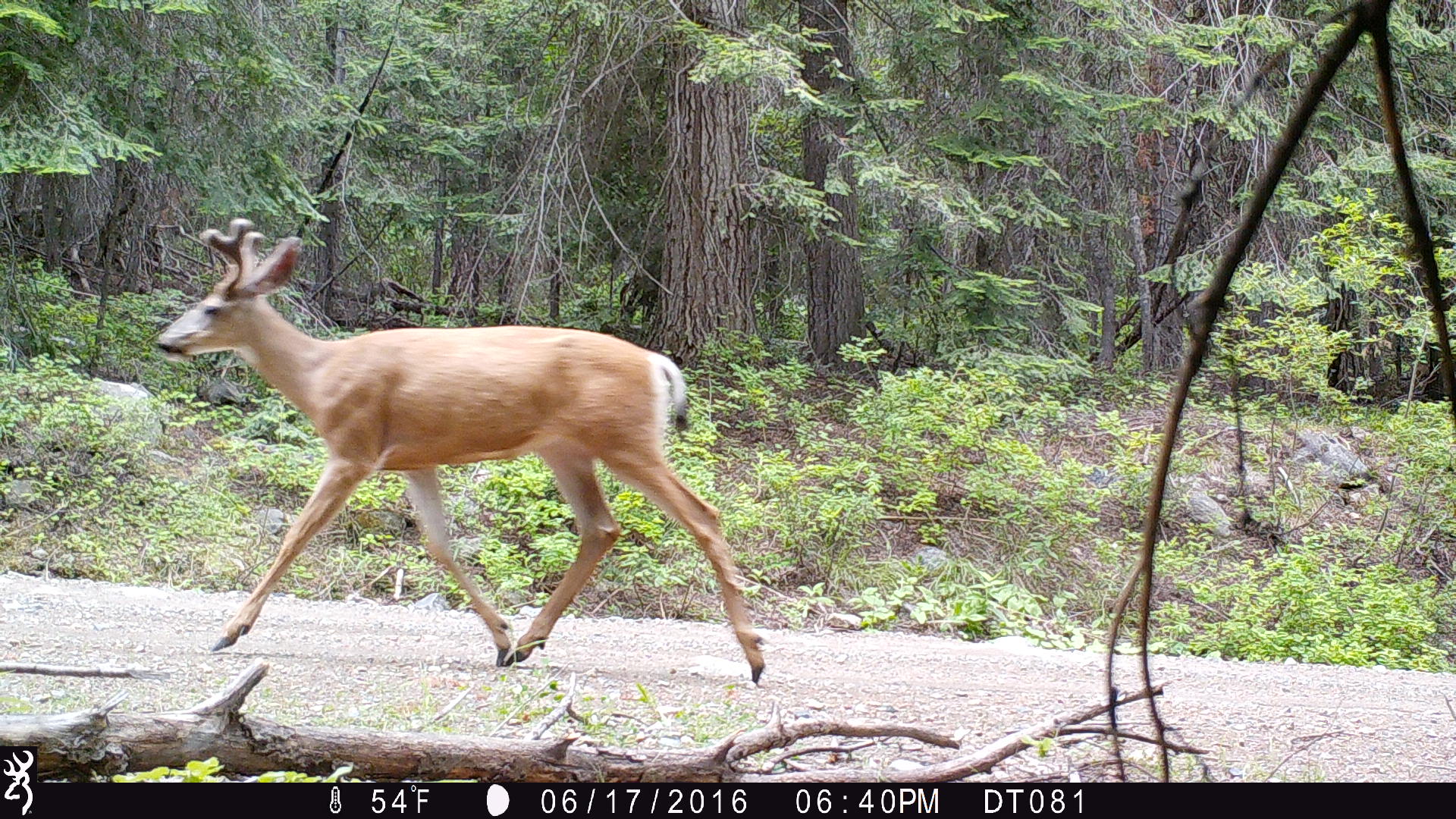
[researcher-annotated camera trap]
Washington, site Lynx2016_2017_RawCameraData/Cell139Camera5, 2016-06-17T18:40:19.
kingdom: Animalia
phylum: Chordata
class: Mammalia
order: Artiodactyla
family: Cervidae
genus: Odocoileus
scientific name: Odocoileus hemionus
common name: mule deer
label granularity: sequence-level